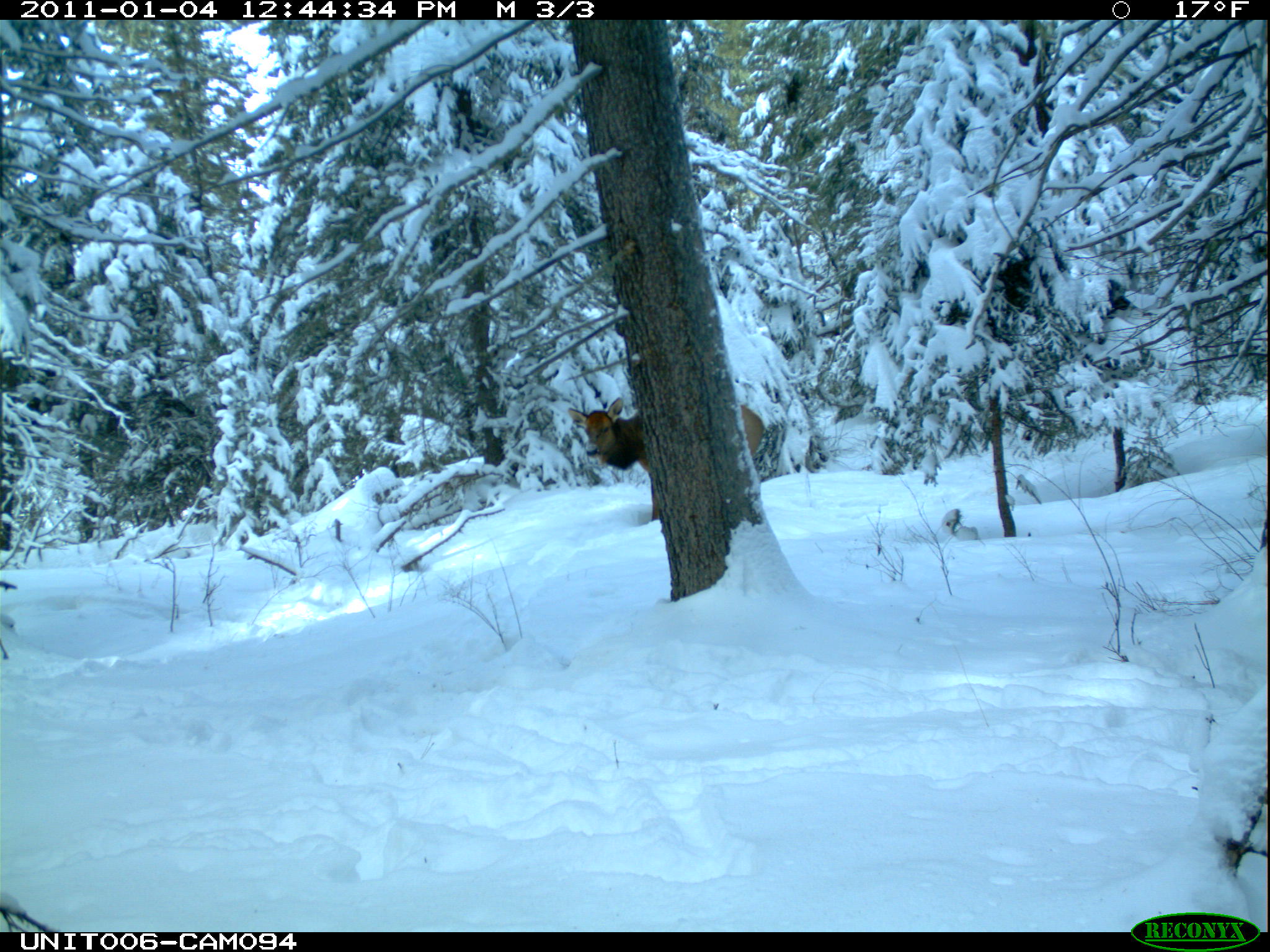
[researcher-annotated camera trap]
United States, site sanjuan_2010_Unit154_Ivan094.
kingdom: Animalia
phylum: Chordata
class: Mammalia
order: Artiodactyla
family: Cervidae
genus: Cervus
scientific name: Cervus elaphus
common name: red deer